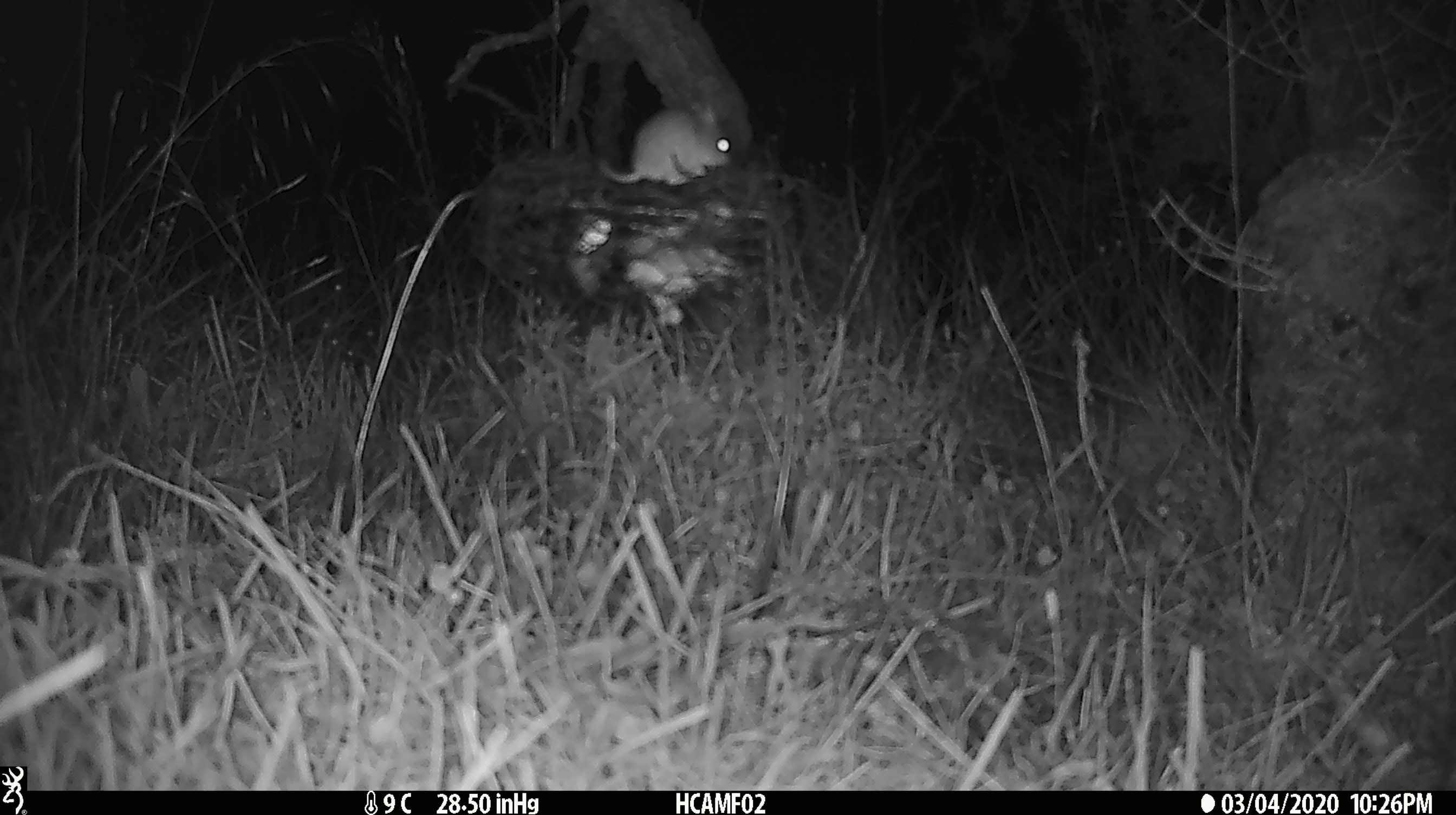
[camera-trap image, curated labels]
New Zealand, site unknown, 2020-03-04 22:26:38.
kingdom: Animalia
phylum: Chordata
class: Mammalia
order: Rodentia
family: Muridae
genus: Mus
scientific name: Mus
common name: mouse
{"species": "mouse (Mus)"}